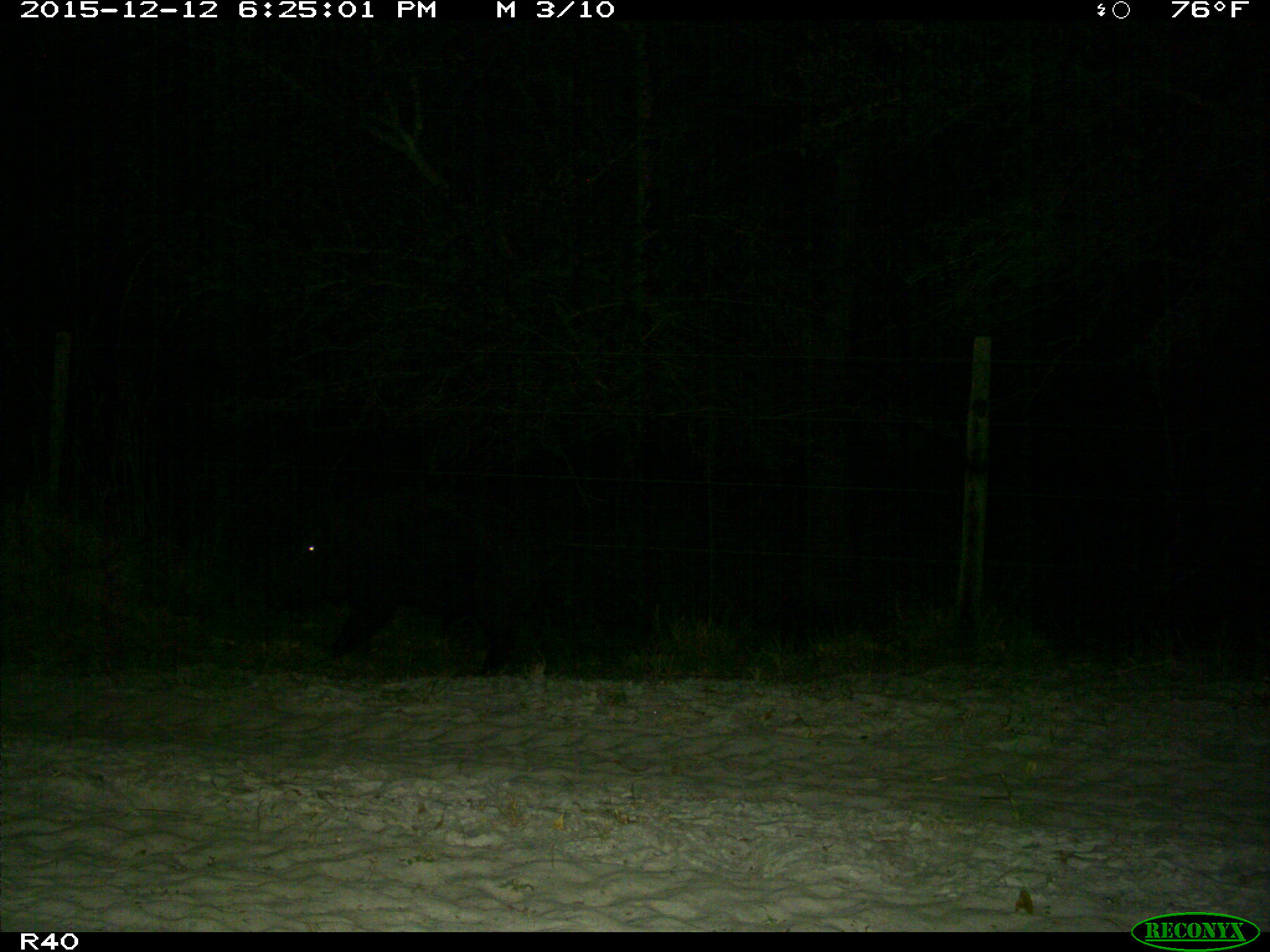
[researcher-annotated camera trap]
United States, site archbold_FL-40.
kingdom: Animalia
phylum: Chordata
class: Mammalia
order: Artiodactyla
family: Suidae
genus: Sus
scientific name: Sus scrofa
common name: wild boar